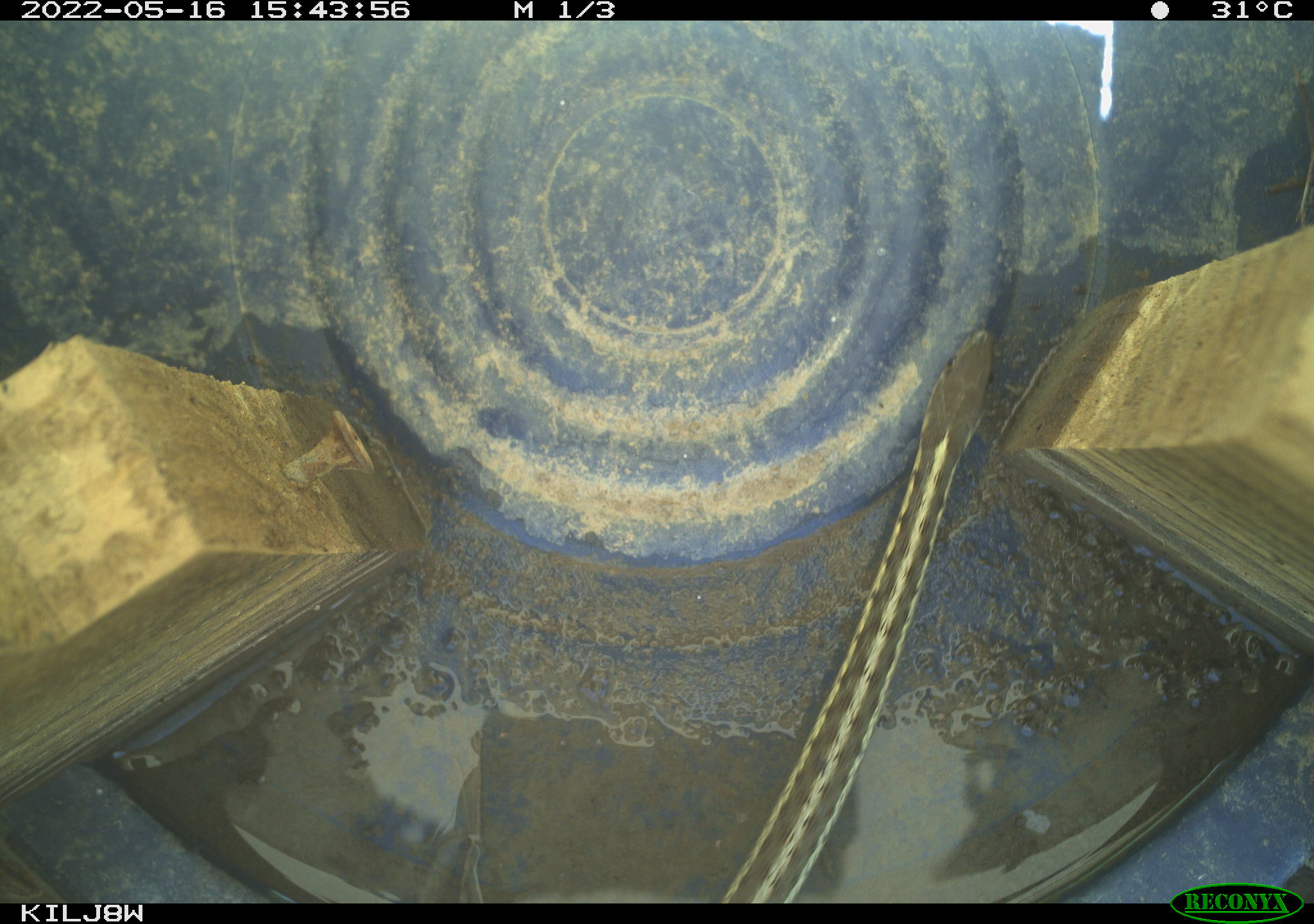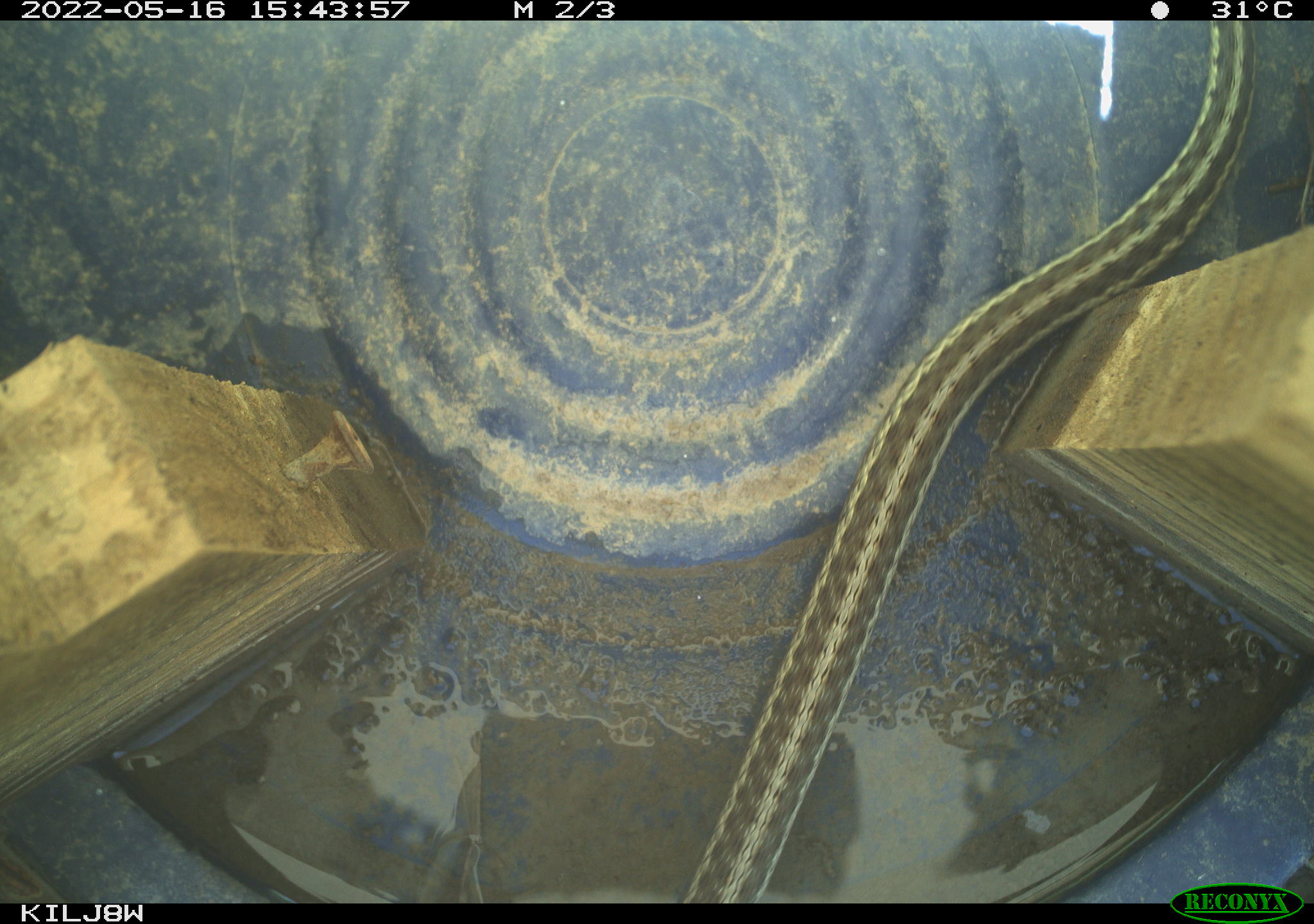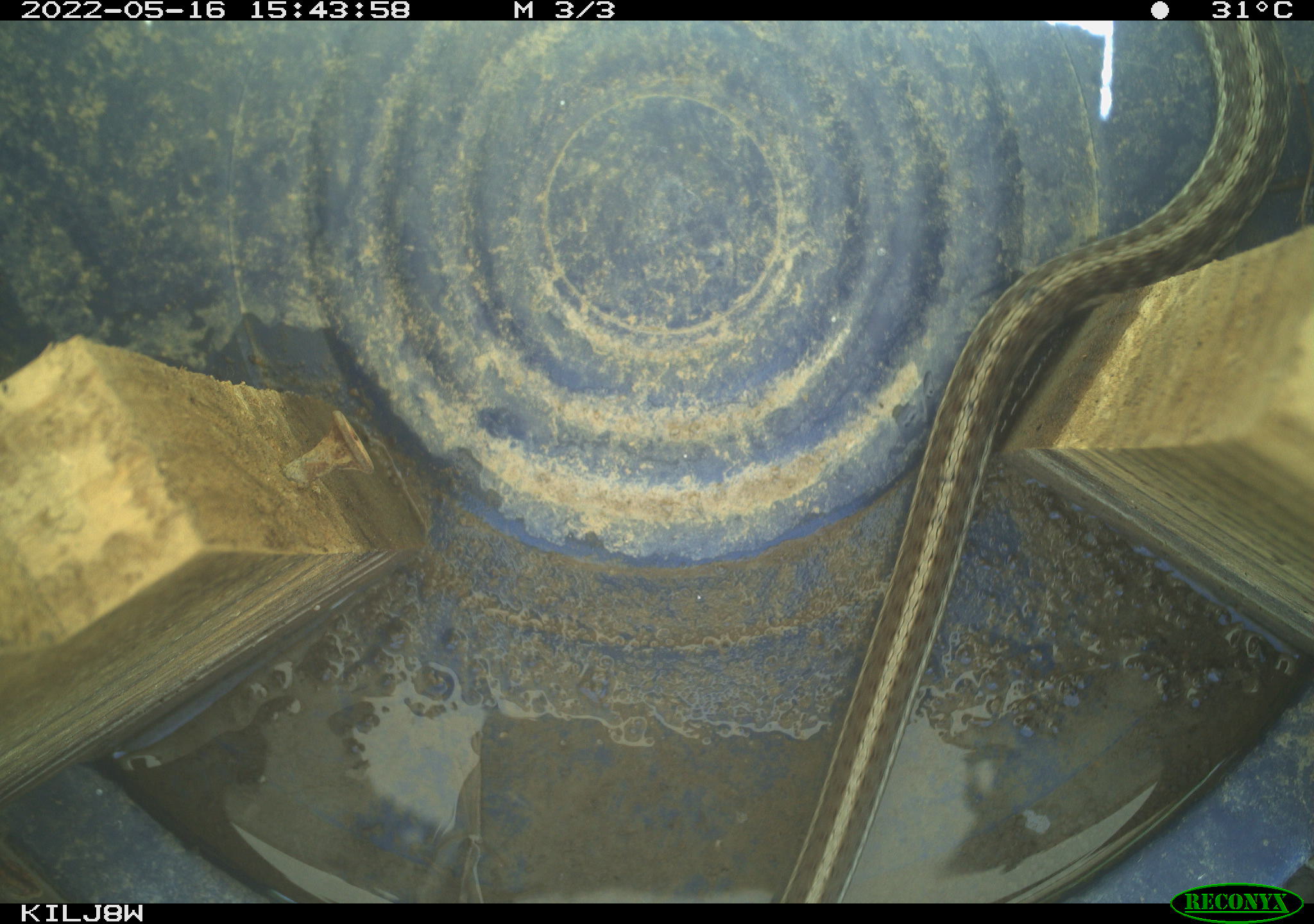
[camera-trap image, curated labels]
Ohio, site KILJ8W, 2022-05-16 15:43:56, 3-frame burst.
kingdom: Animalia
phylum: Chordata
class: Reptilia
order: Squamata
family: Colubridae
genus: Thamnophis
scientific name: Thamnophis sirtalis sirtalis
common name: eastern gartersnake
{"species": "eastern gartersnake (Thamnophis sirtalis sirtalis)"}